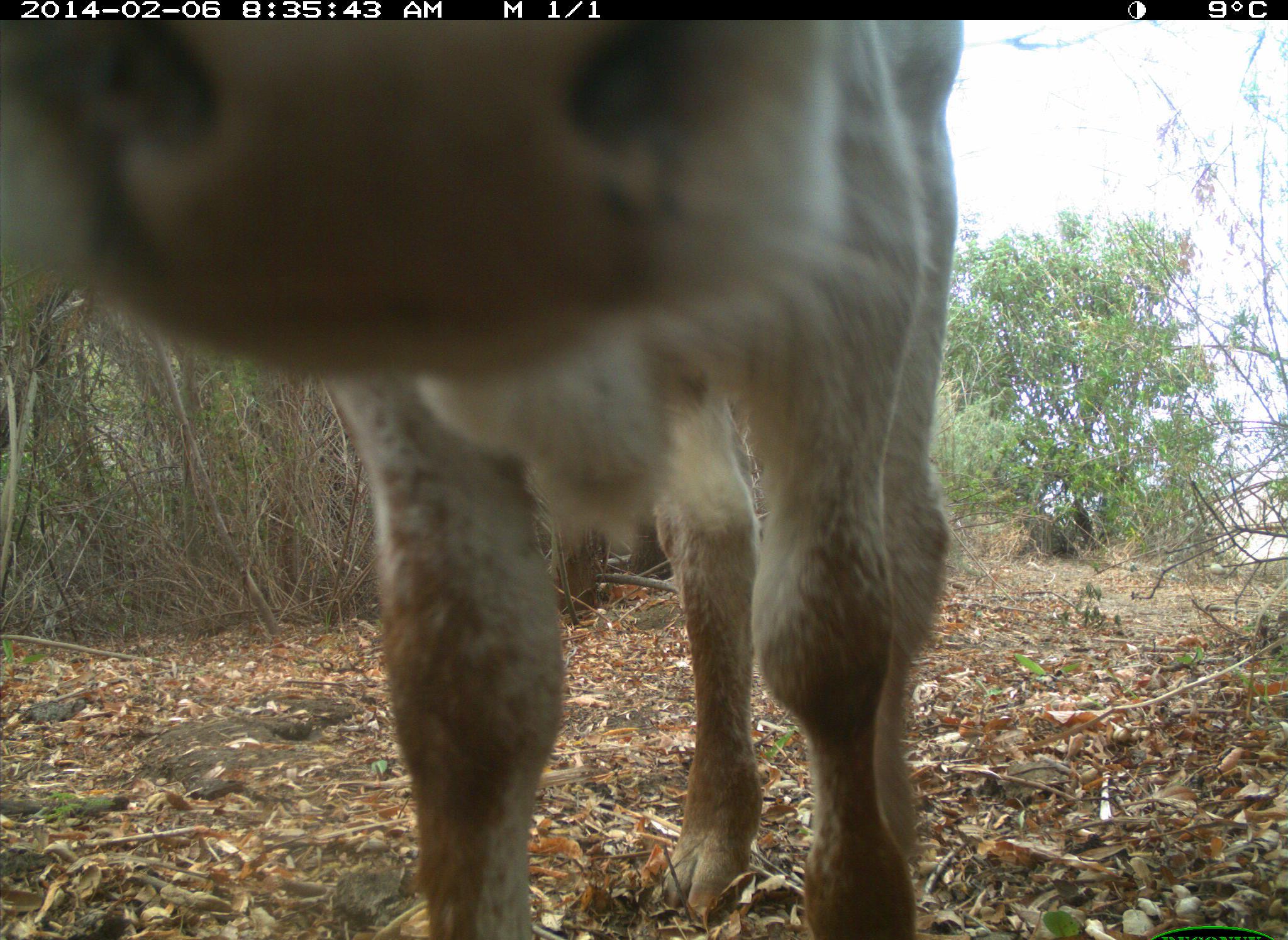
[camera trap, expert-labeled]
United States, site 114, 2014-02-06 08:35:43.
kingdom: Animalia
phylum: Chordata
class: Mammalia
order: Artiodactyla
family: Bovidae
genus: Bos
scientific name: Bos taurus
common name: cow